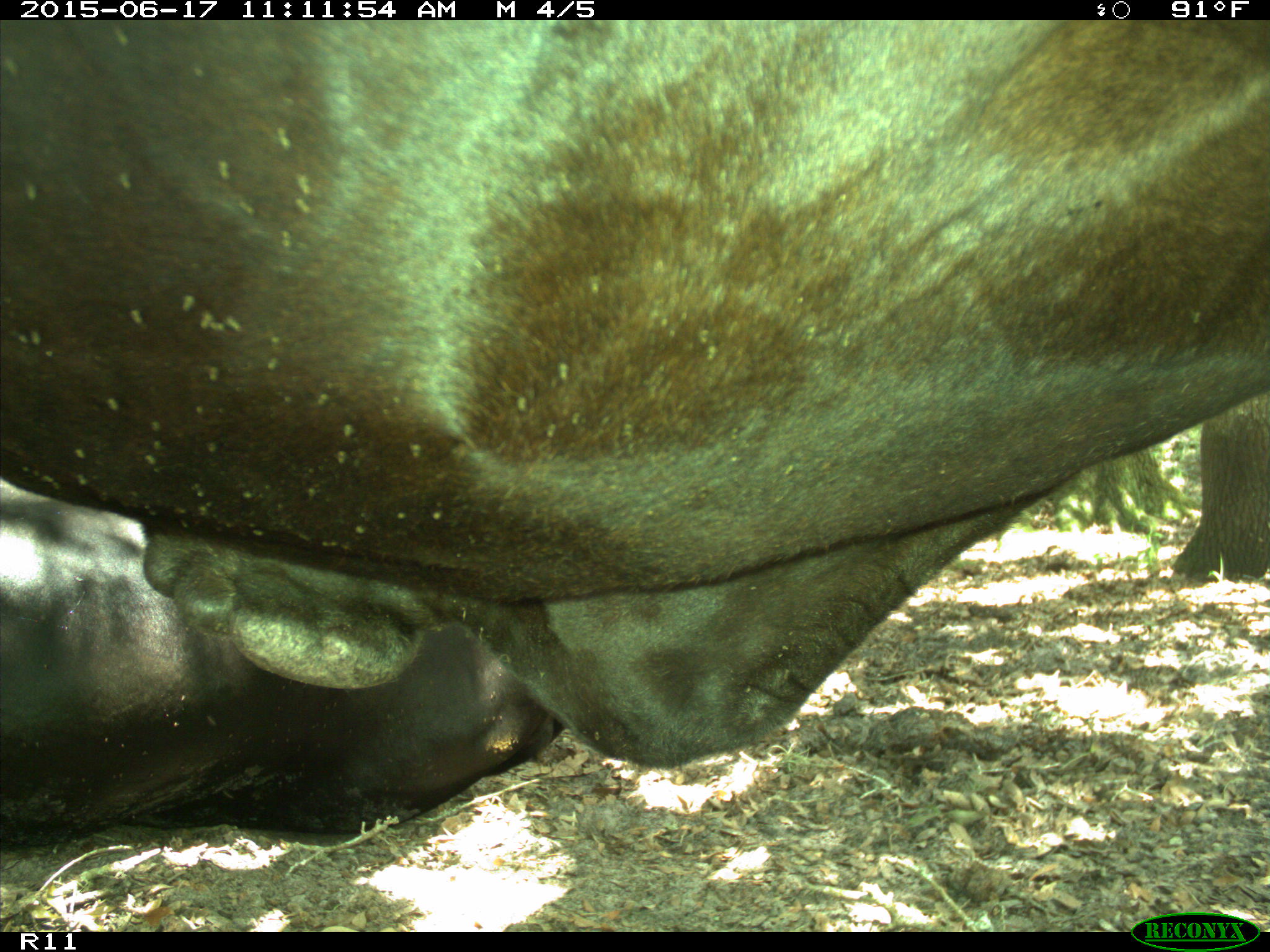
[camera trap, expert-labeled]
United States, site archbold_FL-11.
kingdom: Animalia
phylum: Chordata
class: Mammalia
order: Artiodactyla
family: Bovidae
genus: Bos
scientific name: Bos taurus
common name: domestic cow